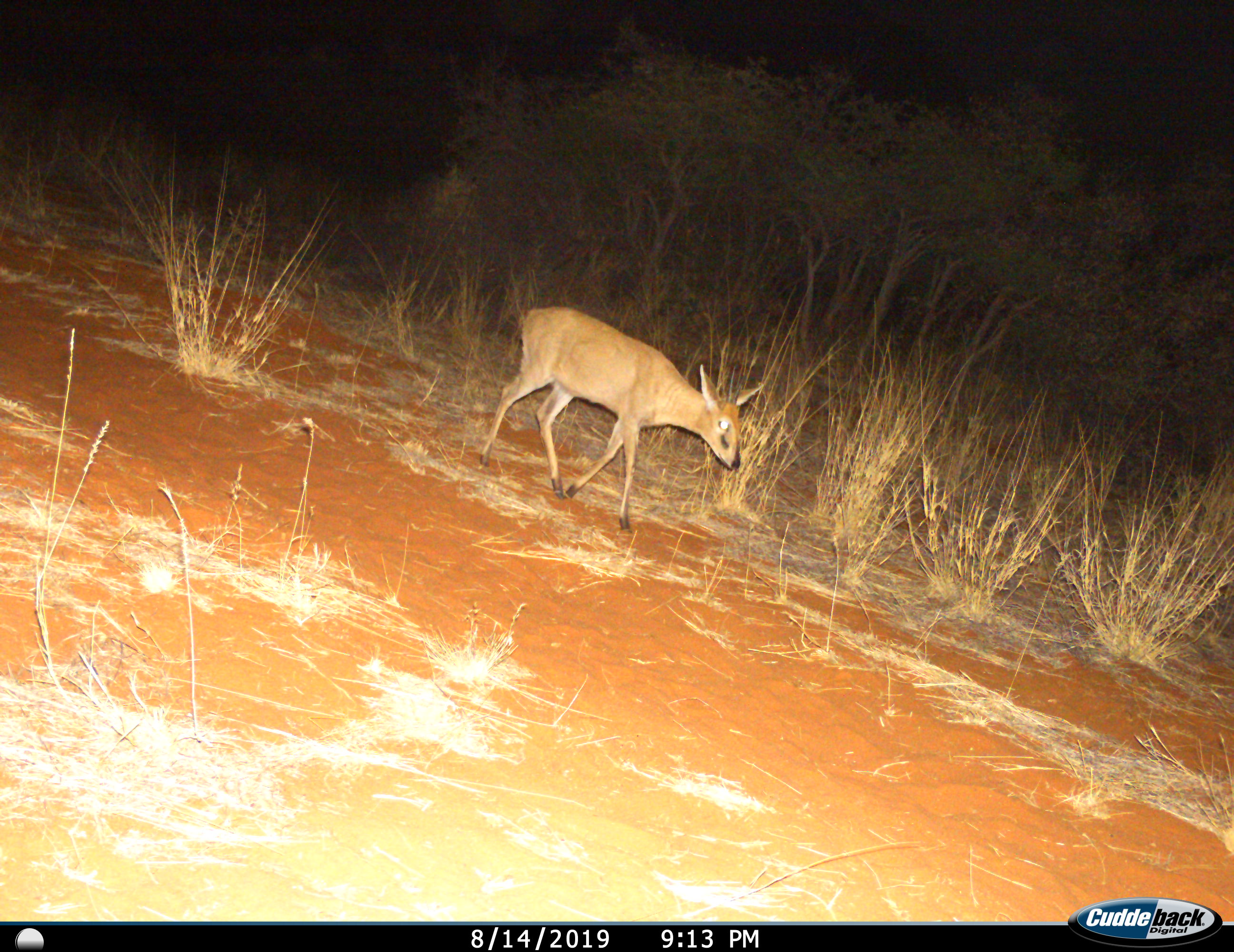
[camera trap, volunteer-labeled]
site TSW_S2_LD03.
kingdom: Animalia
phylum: Chordata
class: Mammalia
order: Artiodactyla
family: Bovidae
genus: Sylvicapra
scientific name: Sylvicapra grimmia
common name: common duiker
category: duikercommongrey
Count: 1.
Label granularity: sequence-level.